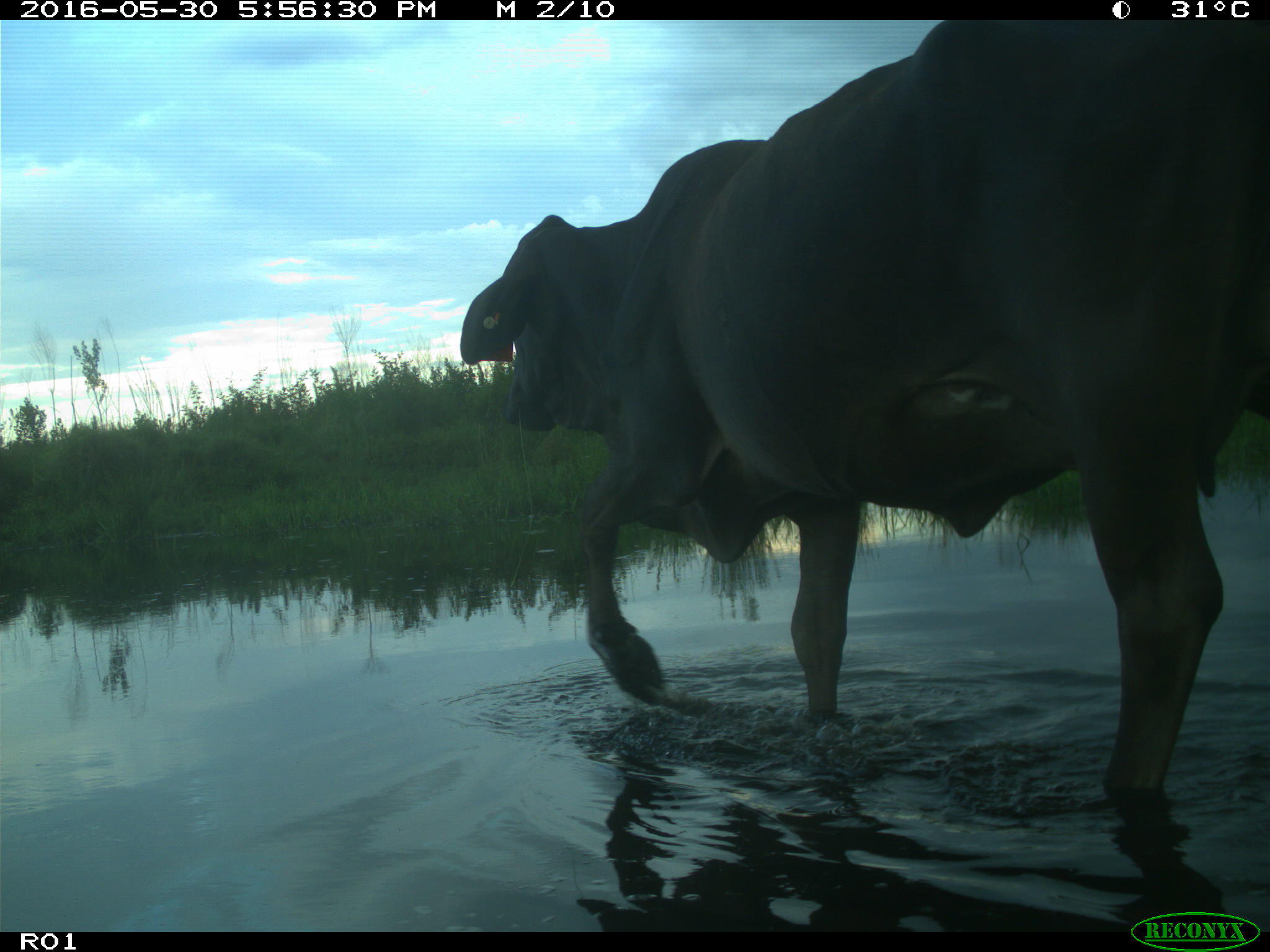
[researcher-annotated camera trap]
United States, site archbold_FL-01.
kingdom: Animalia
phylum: Chordata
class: Mammalia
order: Artiodactyla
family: Bovidae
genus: Bos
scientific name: Bos taurus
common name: domestic cow